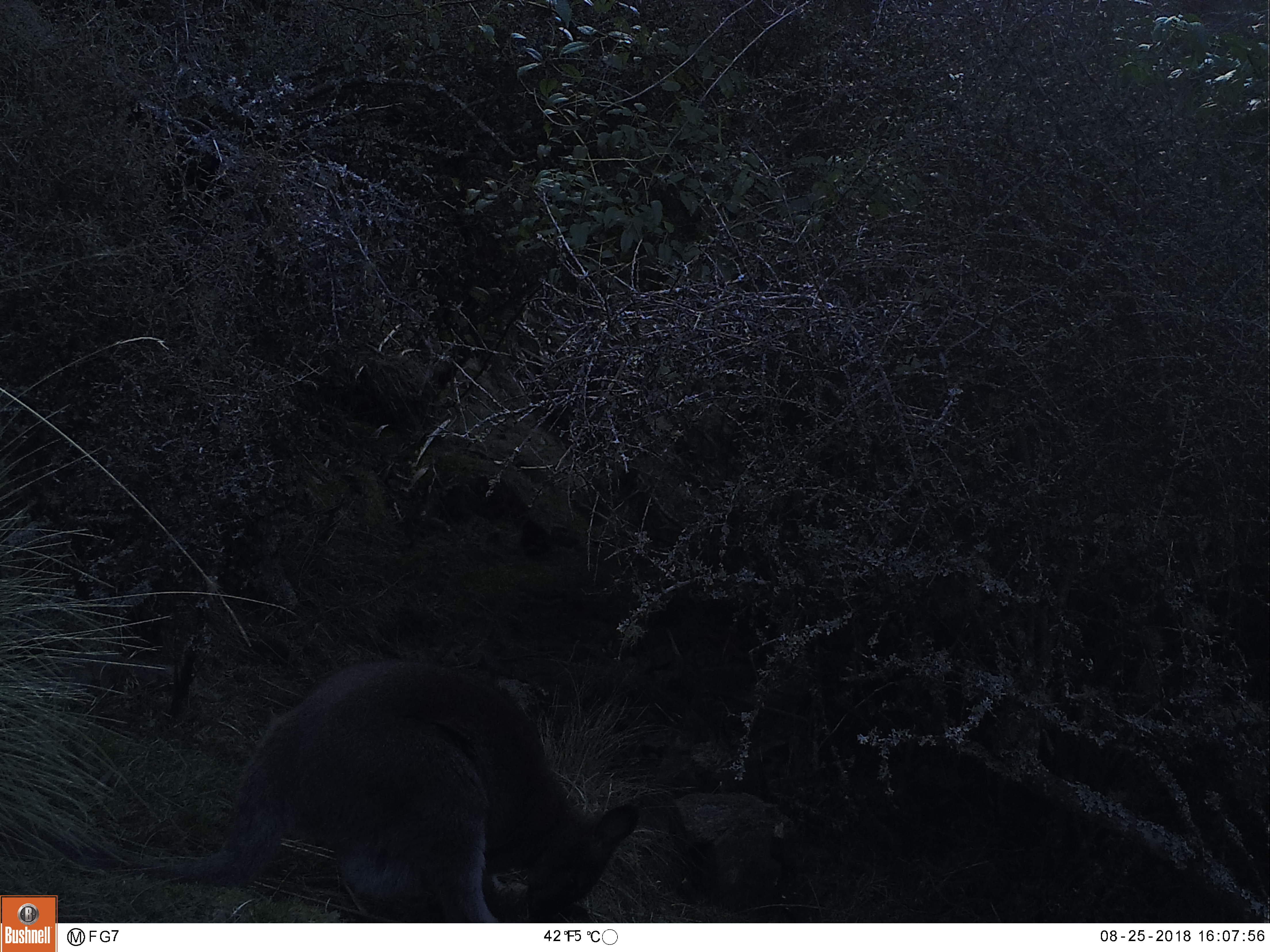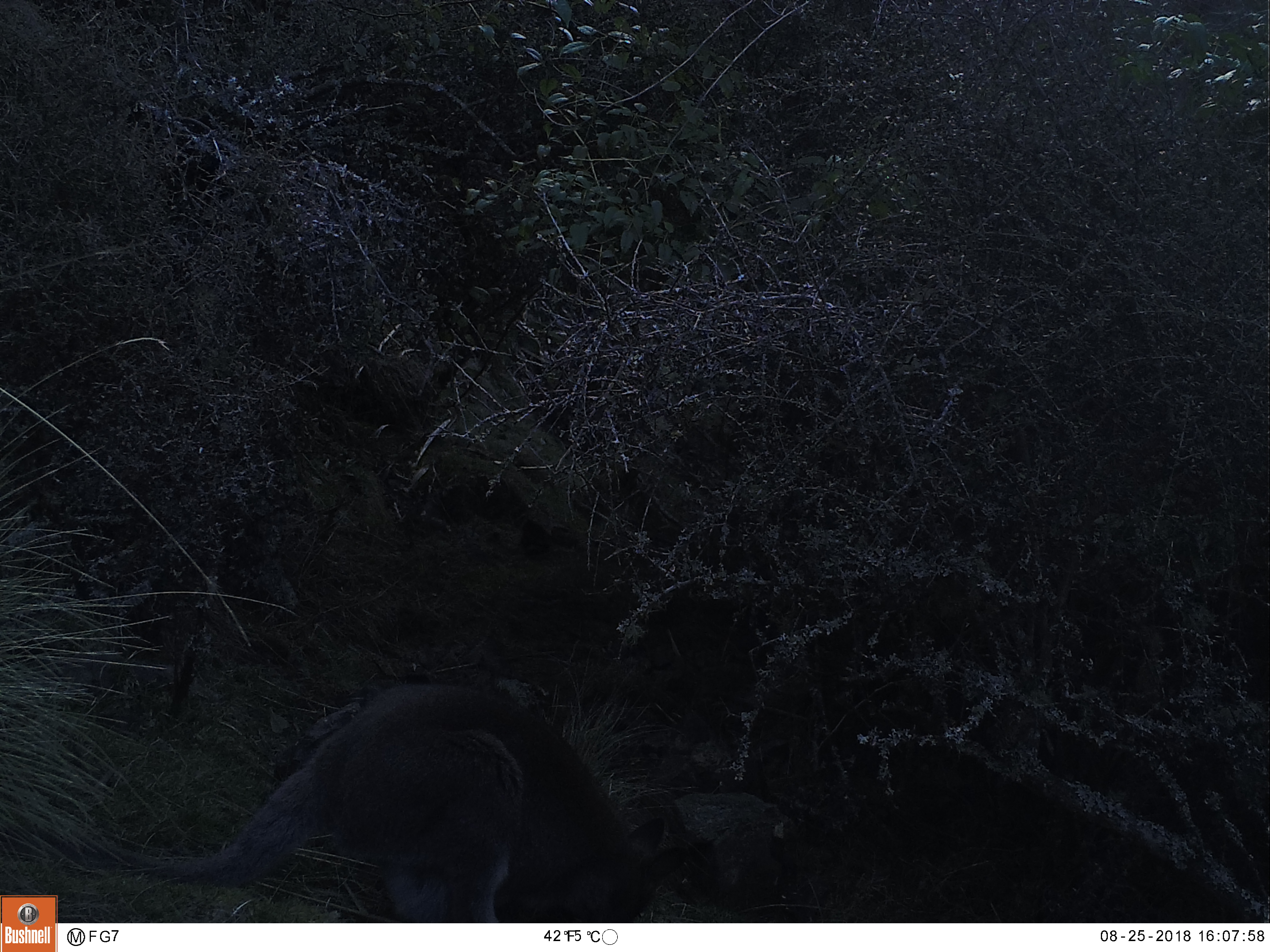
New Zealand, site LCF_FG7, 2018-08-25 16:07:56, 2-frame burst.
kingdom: Animalia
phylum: Chordata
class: Mammalia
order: Diprotodontia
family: Macropodidae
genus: Notamacropus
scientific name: Notamacropus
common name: wallaby